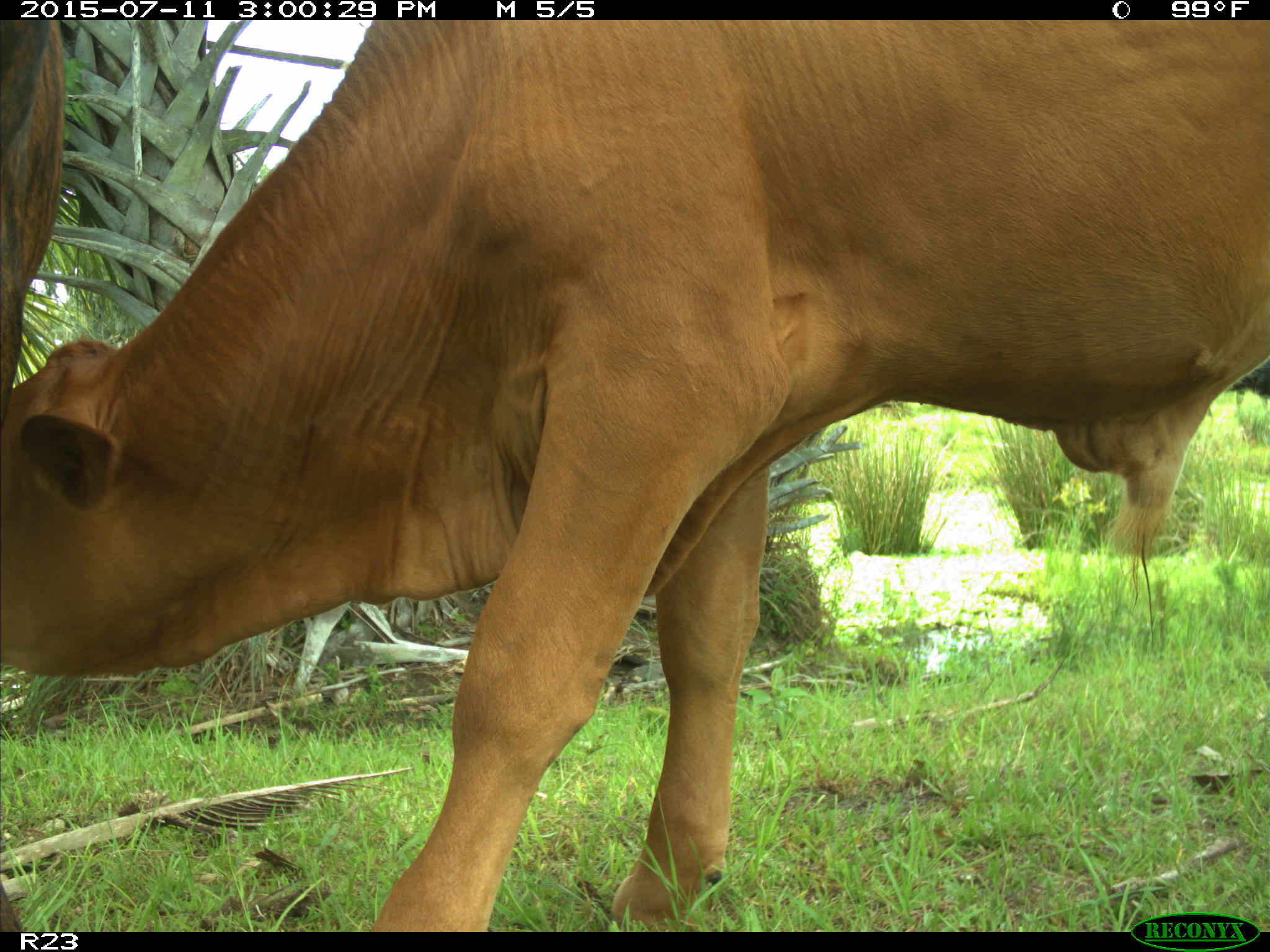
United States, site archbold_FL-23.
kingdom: Animalia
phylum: Chordata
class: Mammalia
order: Artiodactyla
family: Bovidae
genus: Bos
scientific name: Bos taurus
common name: domestic cow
Bos taurus (domestic cow).